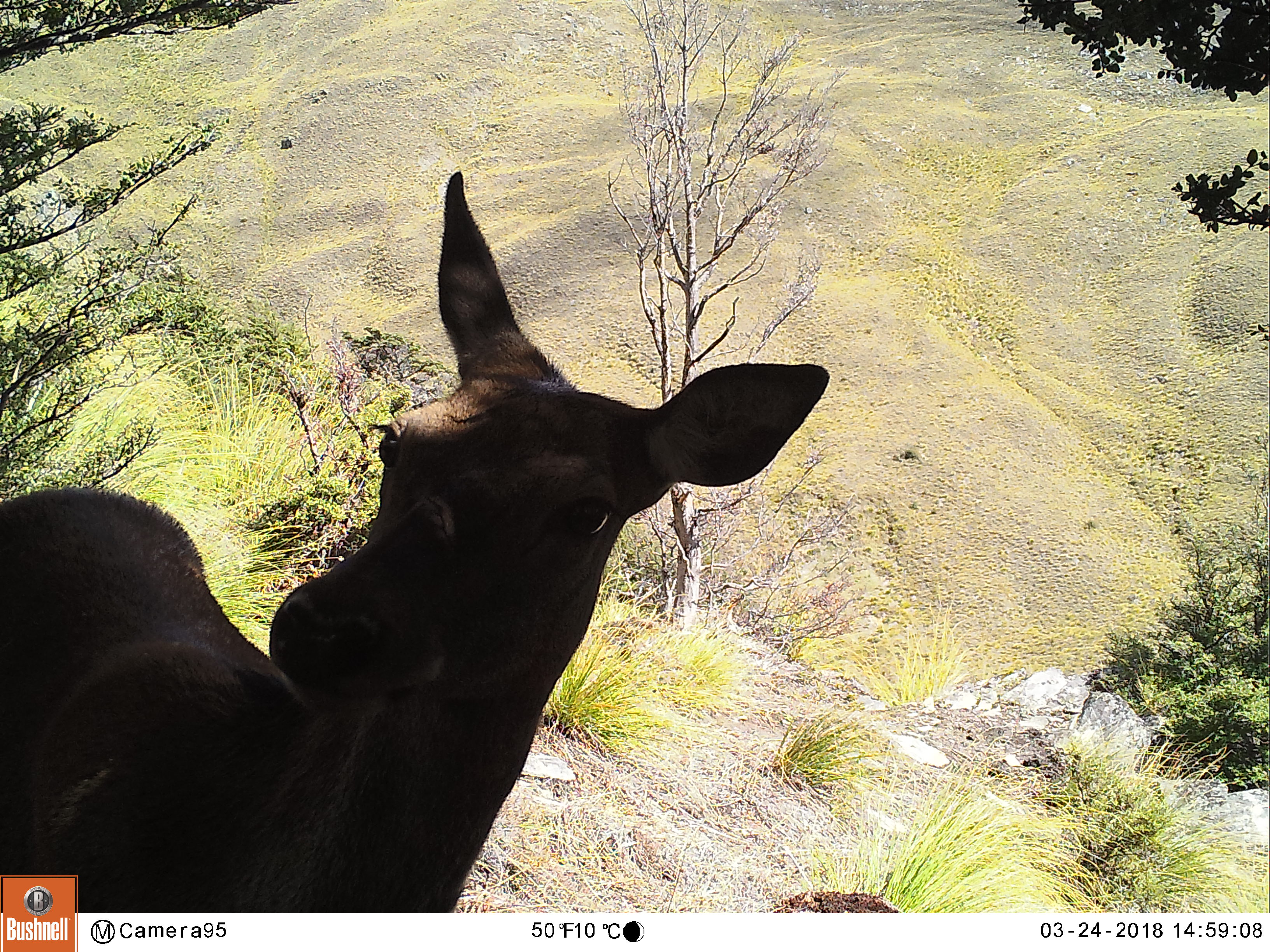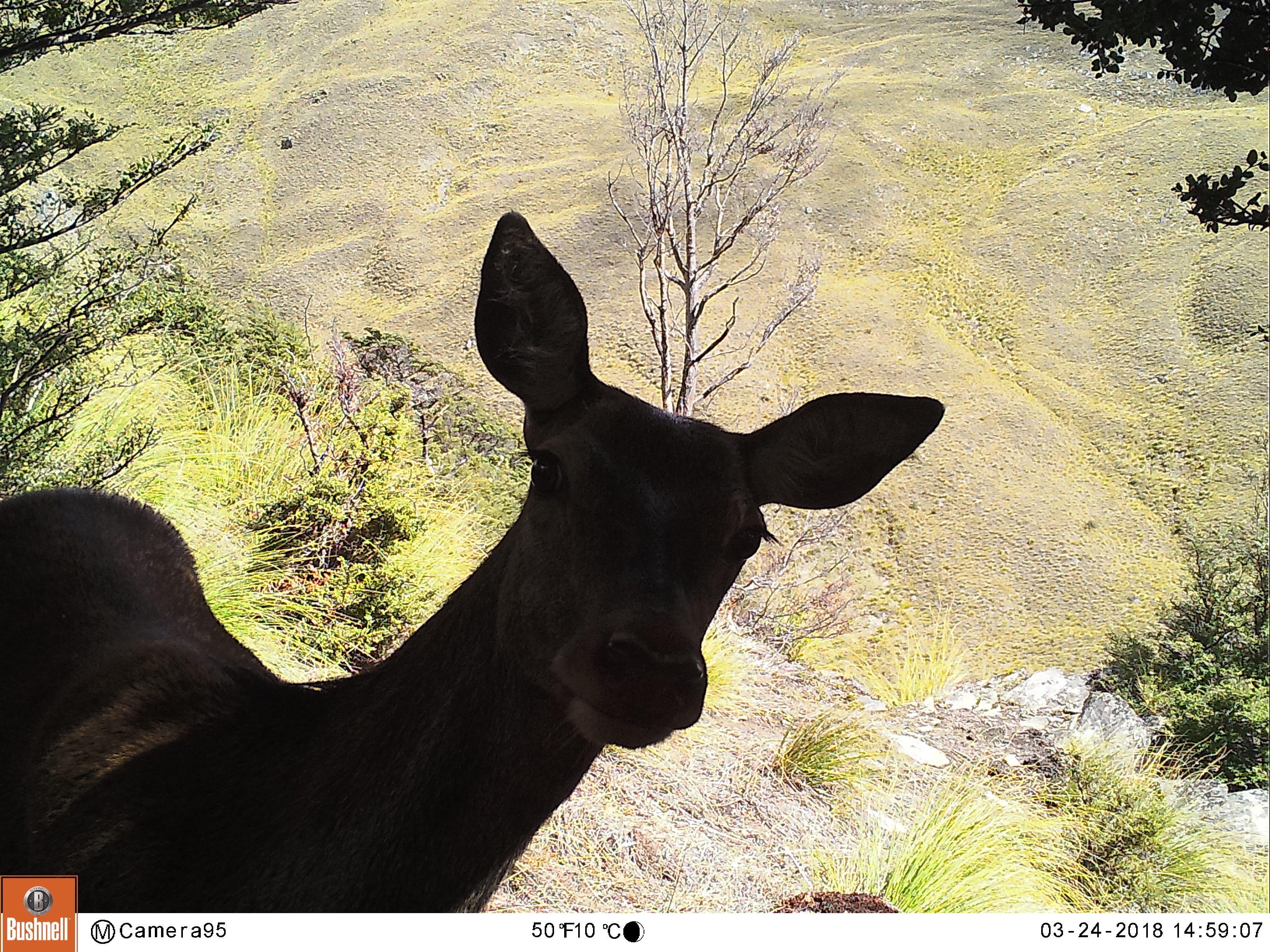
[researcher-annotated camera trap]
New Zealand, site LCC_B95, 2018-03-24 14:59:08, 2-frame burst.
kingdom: Animalia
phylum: Chordata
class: Mammalia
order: Artiodactyla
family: Cervidae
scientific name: Cervidae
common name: deer